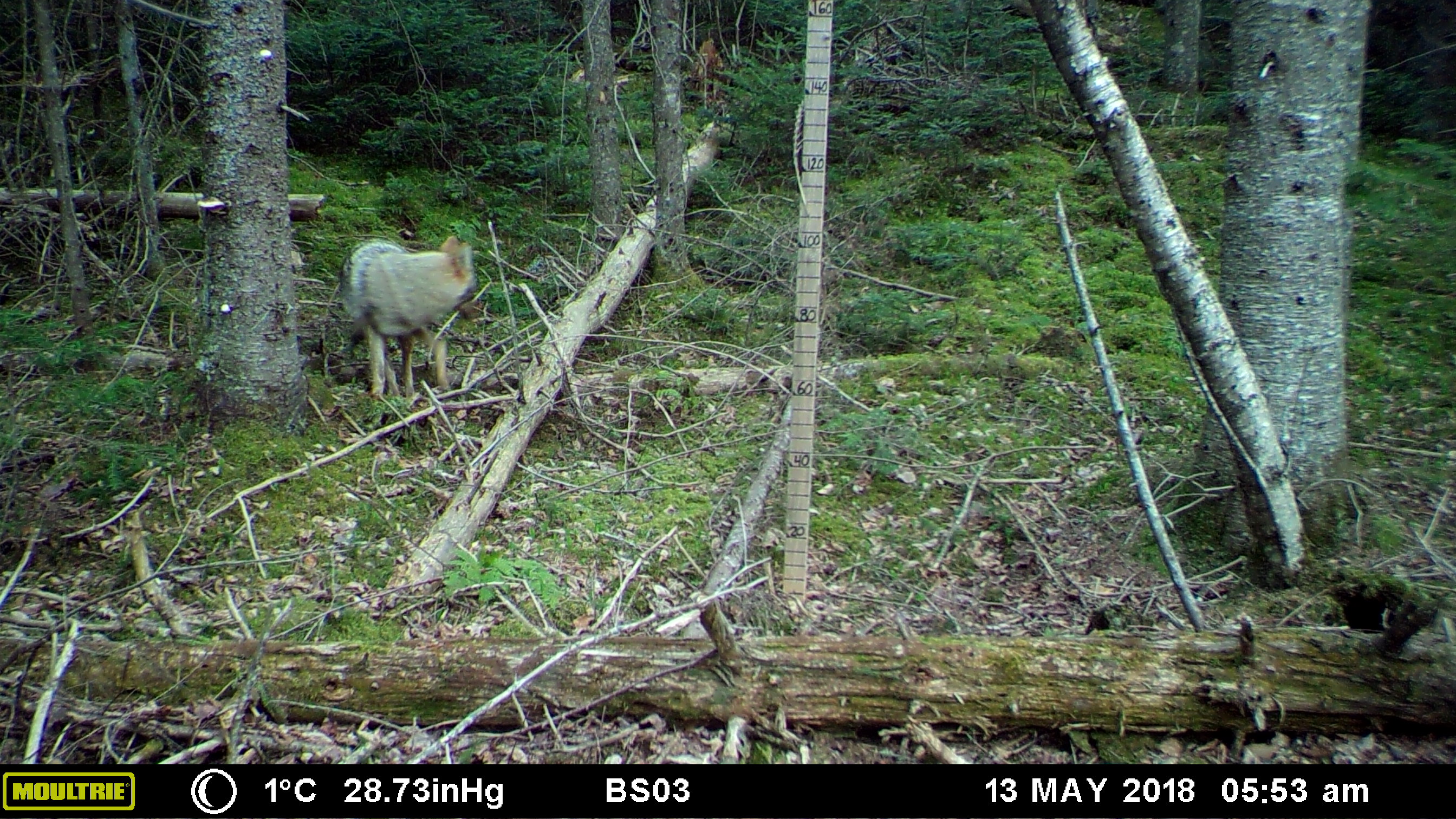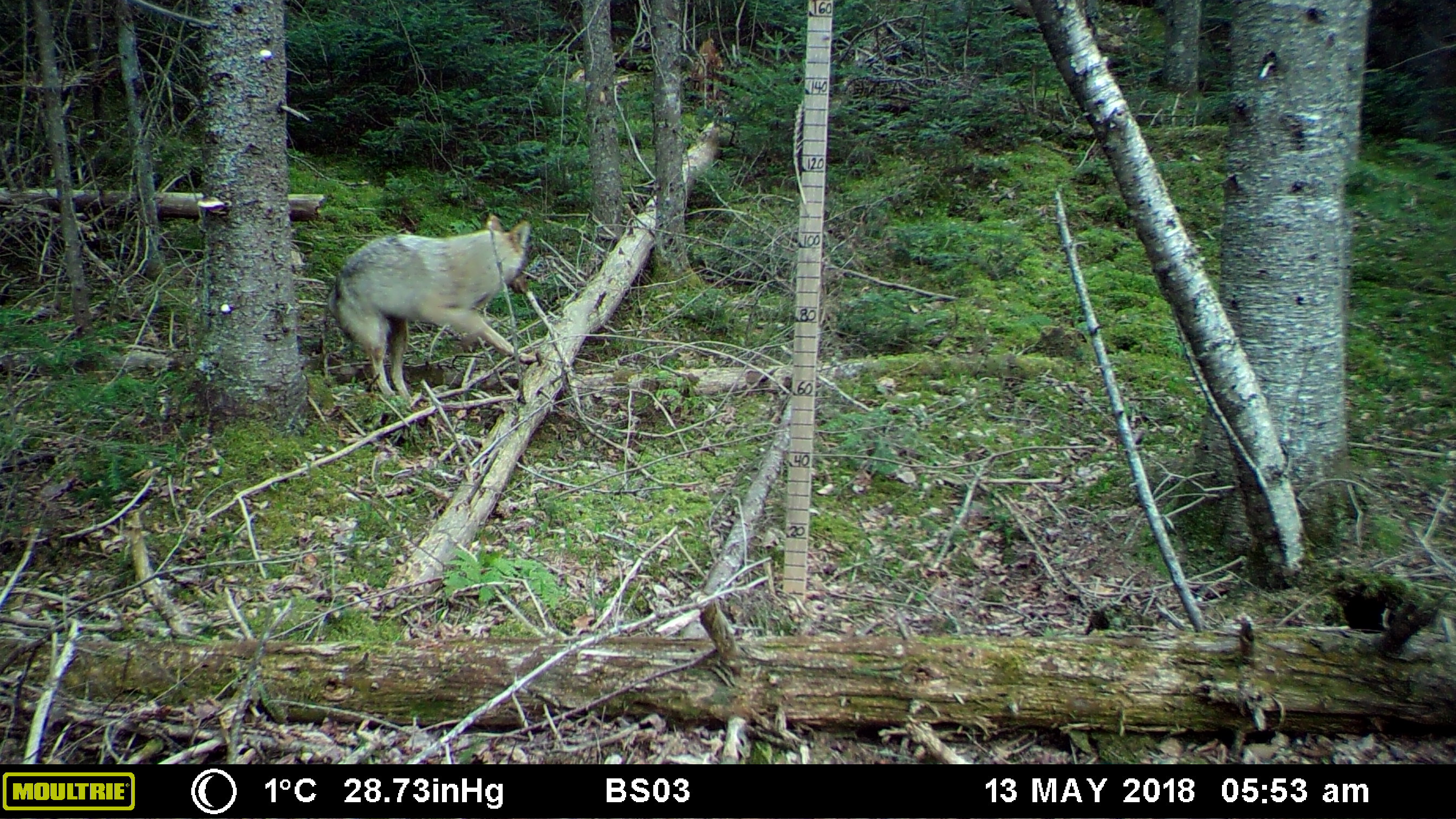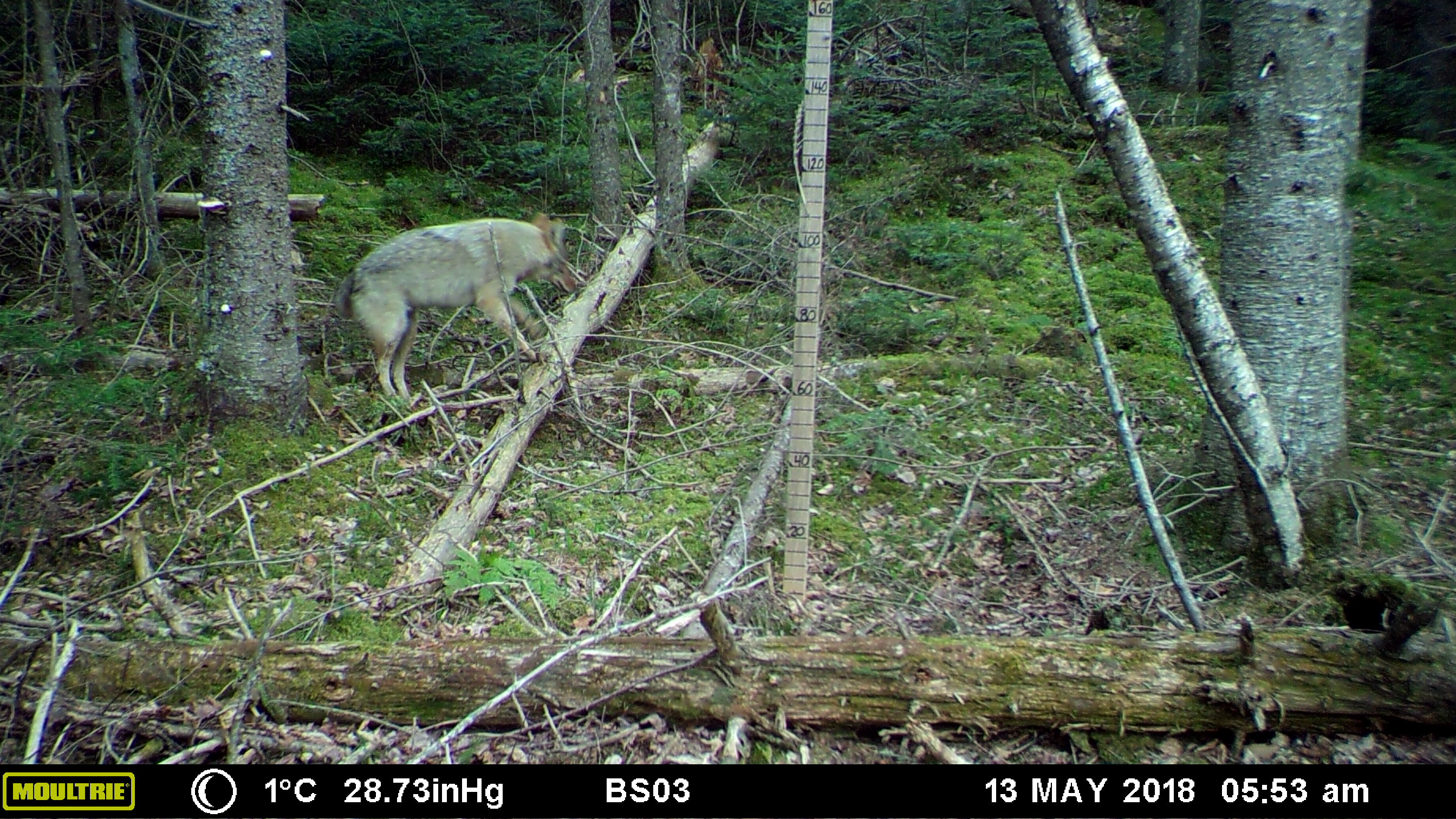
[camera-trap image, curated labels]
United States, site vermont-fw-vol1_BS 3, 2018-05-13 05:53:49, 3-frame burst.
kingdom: Animalia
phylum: Chordata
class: Mammalia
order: Carnivora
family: Canidae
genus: Canis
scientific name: Canis latrans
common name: coyote